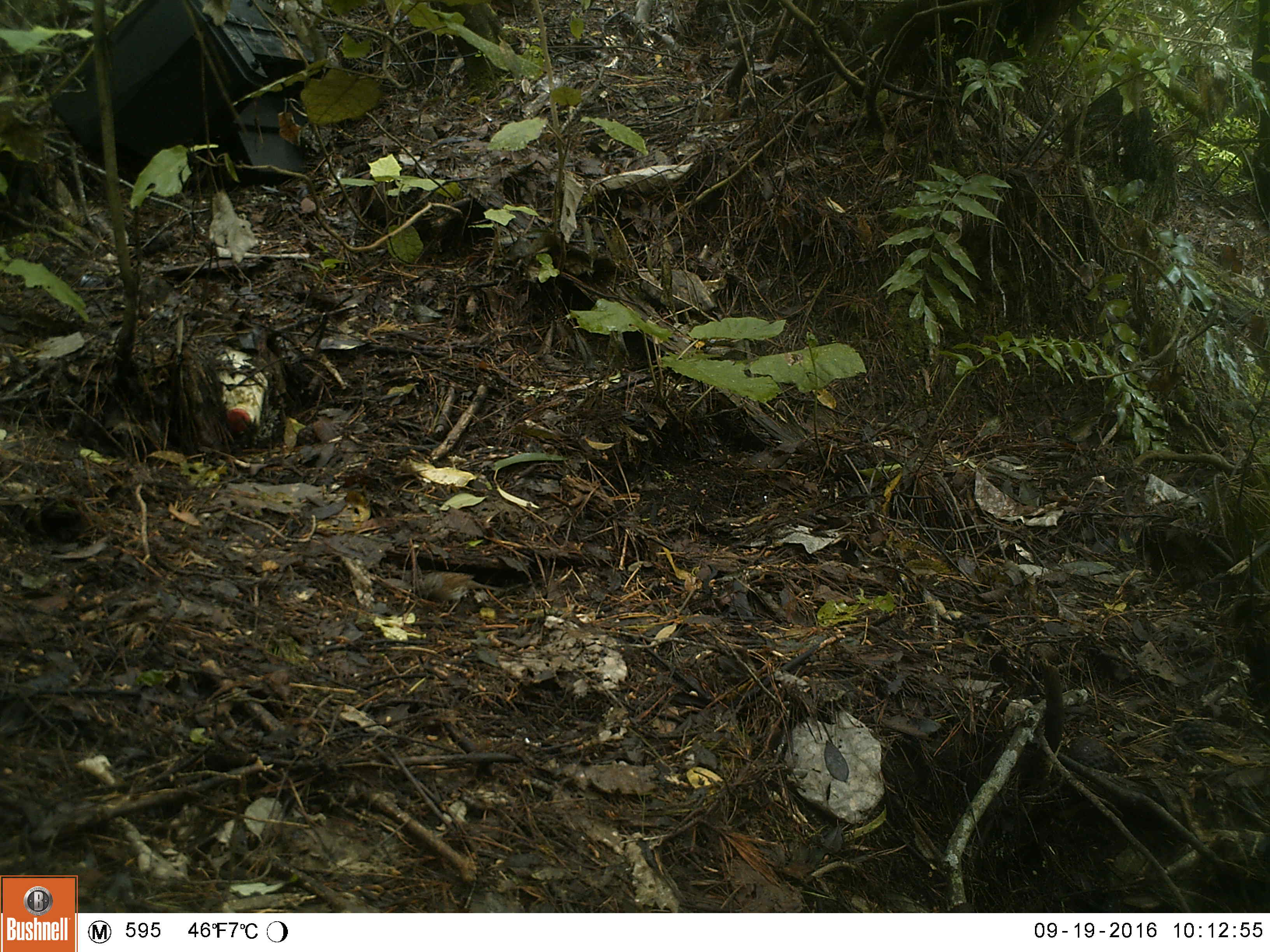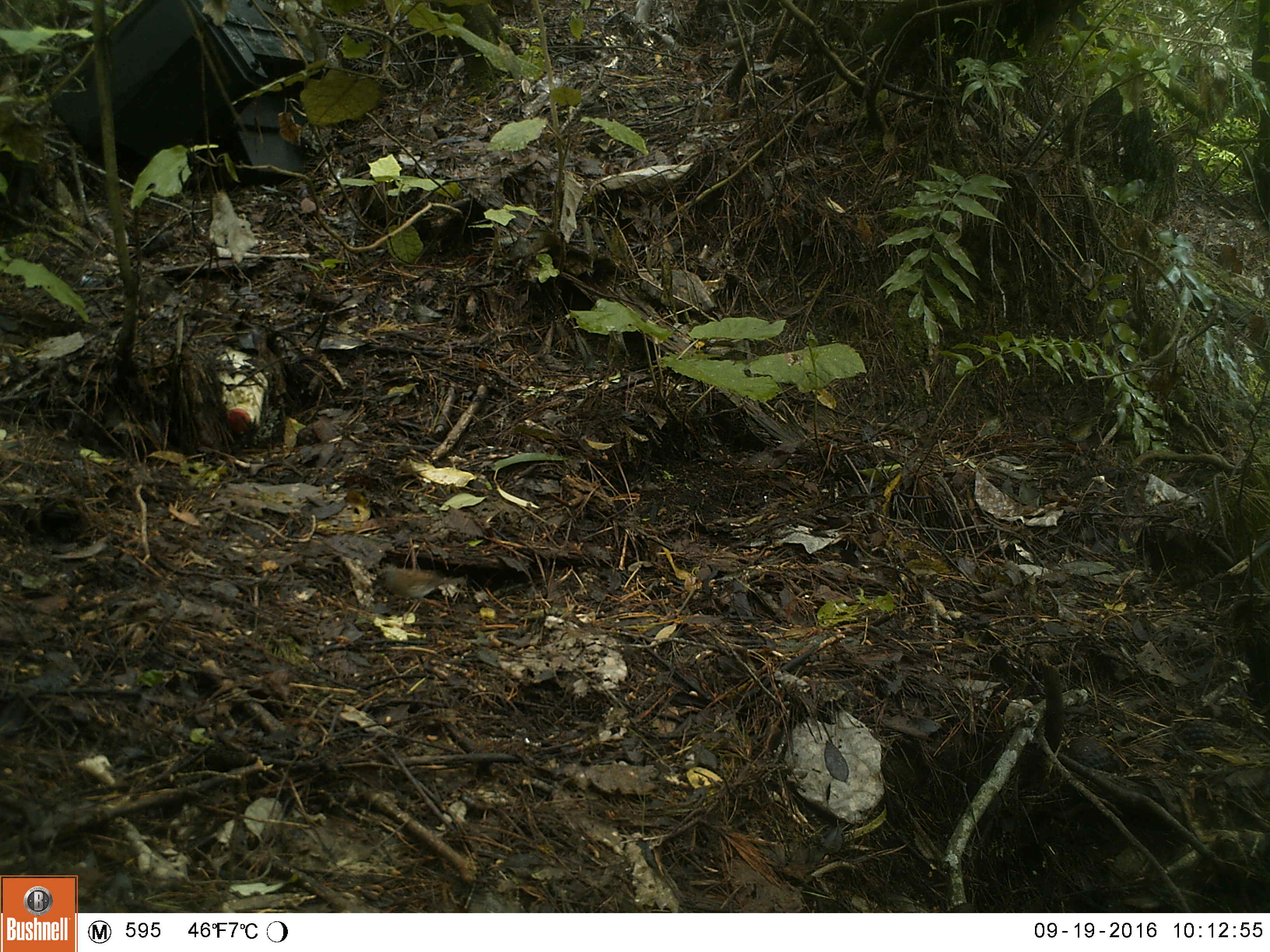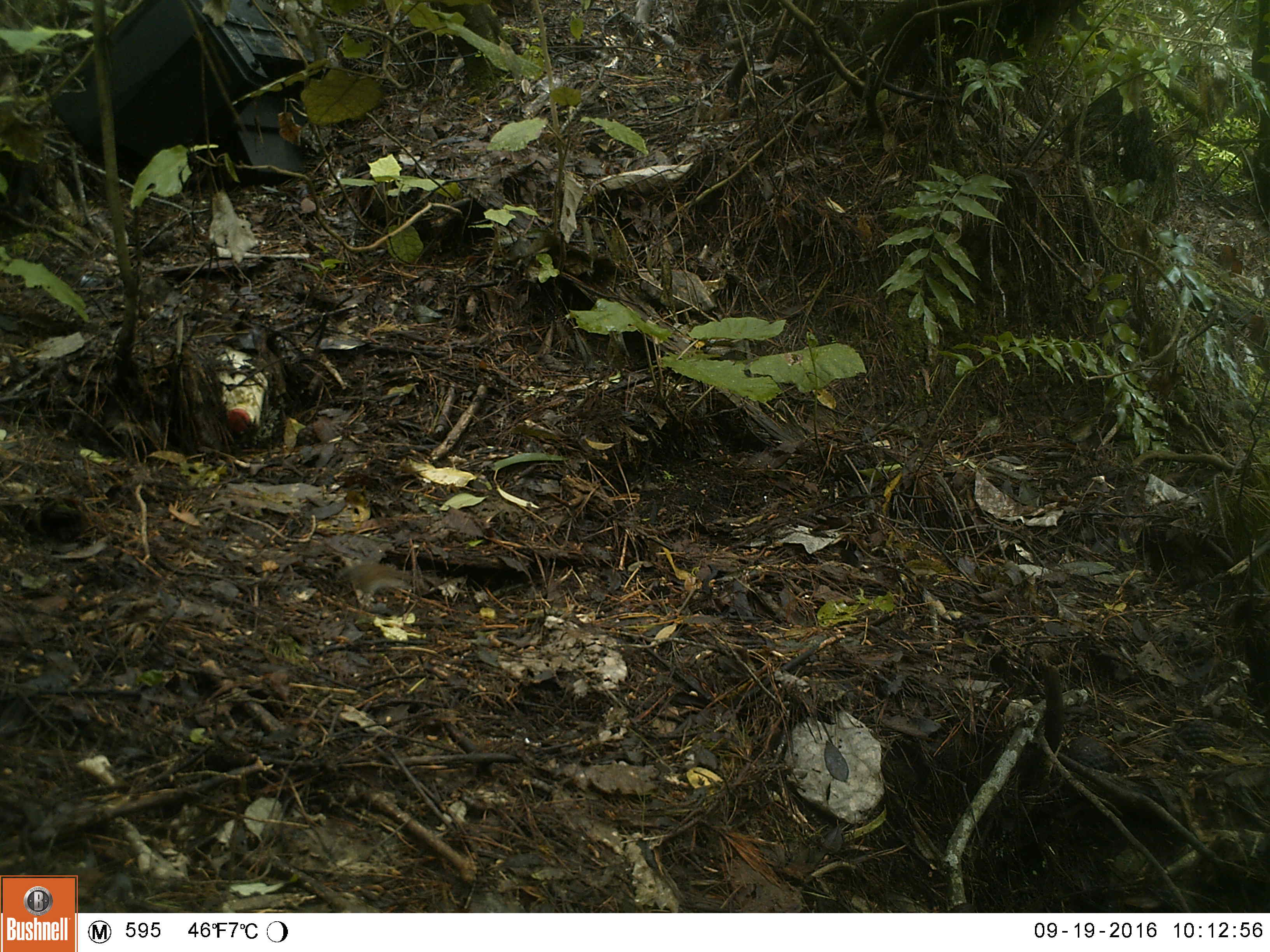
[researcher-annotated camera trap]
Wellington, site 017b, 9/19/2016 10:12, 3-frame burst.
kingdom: Animalia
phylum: Chordata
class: Aves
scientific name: Aves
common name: bird